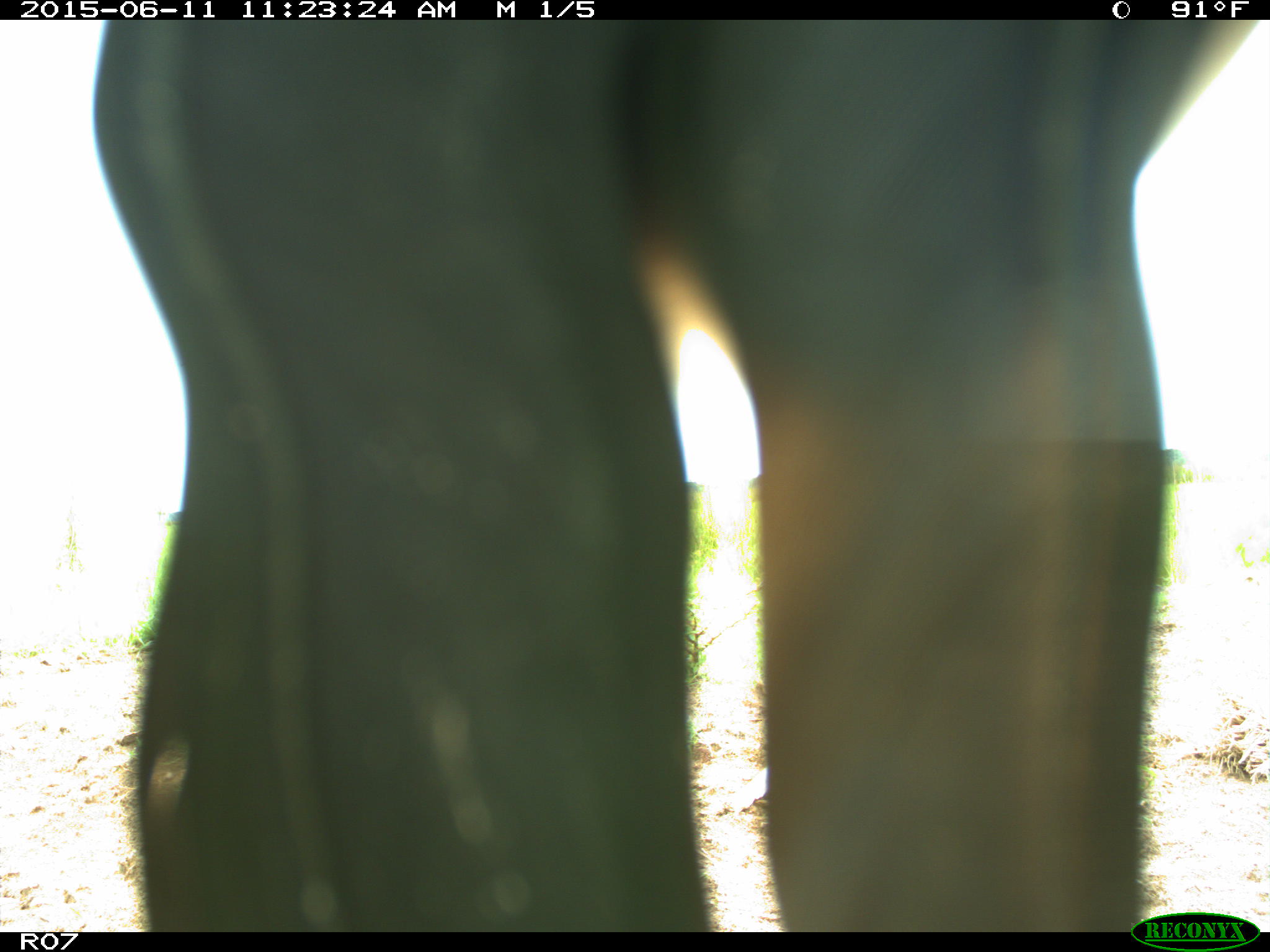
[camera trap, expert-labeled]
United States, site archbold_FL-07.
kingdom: Animalia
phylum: Chordata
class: Mammalia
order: Artiodactyla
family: Bovidae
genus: Bos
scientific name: Bos taurus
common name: domestic cow